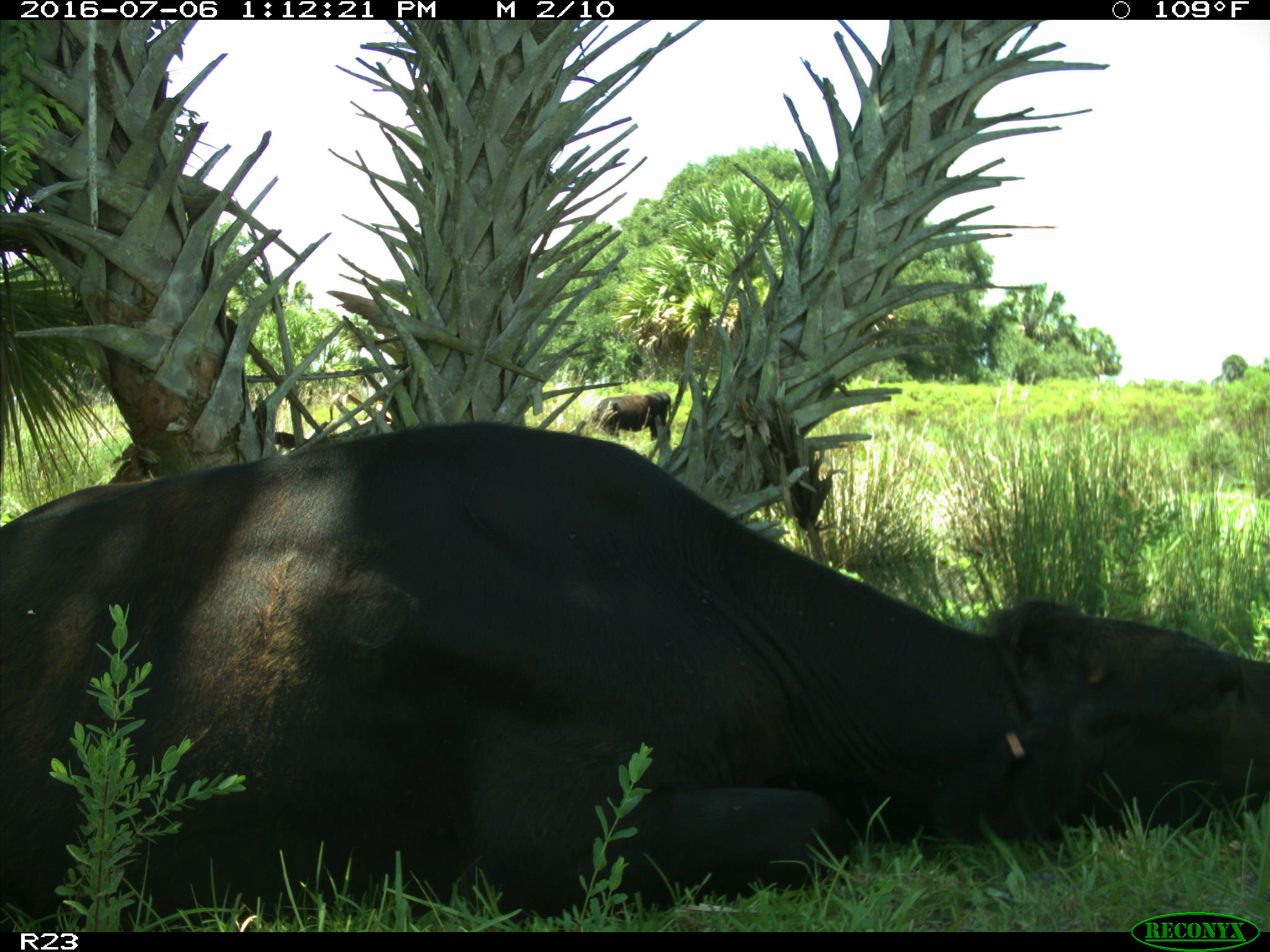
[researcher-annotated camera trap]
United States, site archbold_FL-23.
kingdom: Animalia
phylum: Chordata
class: Mammalia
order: Artiodactyla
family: Bovidae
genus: Bos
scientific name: Bos taurus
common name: domestic cow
Bos taurus (domestic cow).